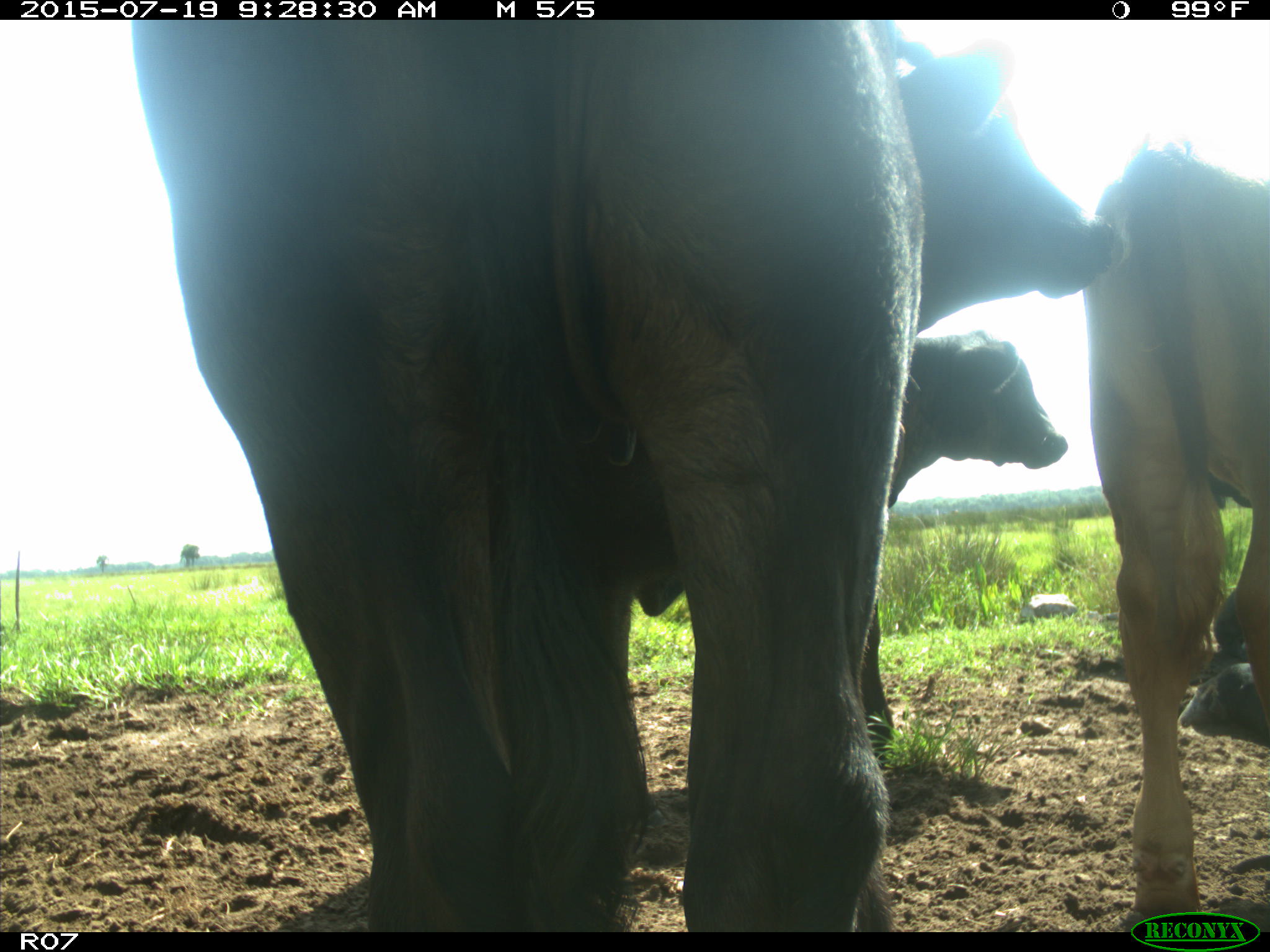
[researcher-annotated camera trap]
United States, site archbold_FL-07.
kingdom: Animalia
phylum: Chordata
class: Mammalia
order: Artiodactyla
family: Bovidae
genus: Bos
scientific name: Bos taurus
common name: domestic cow